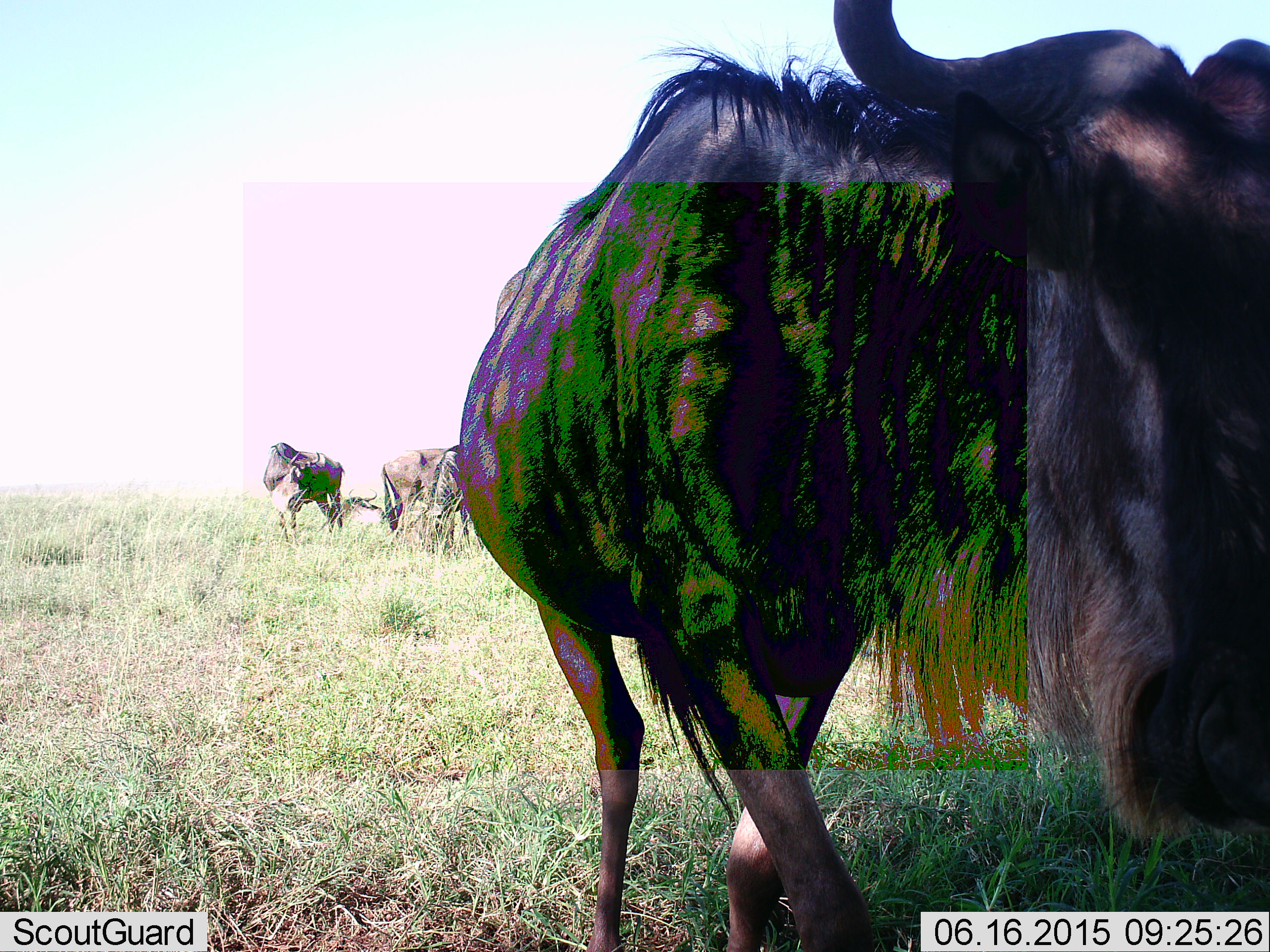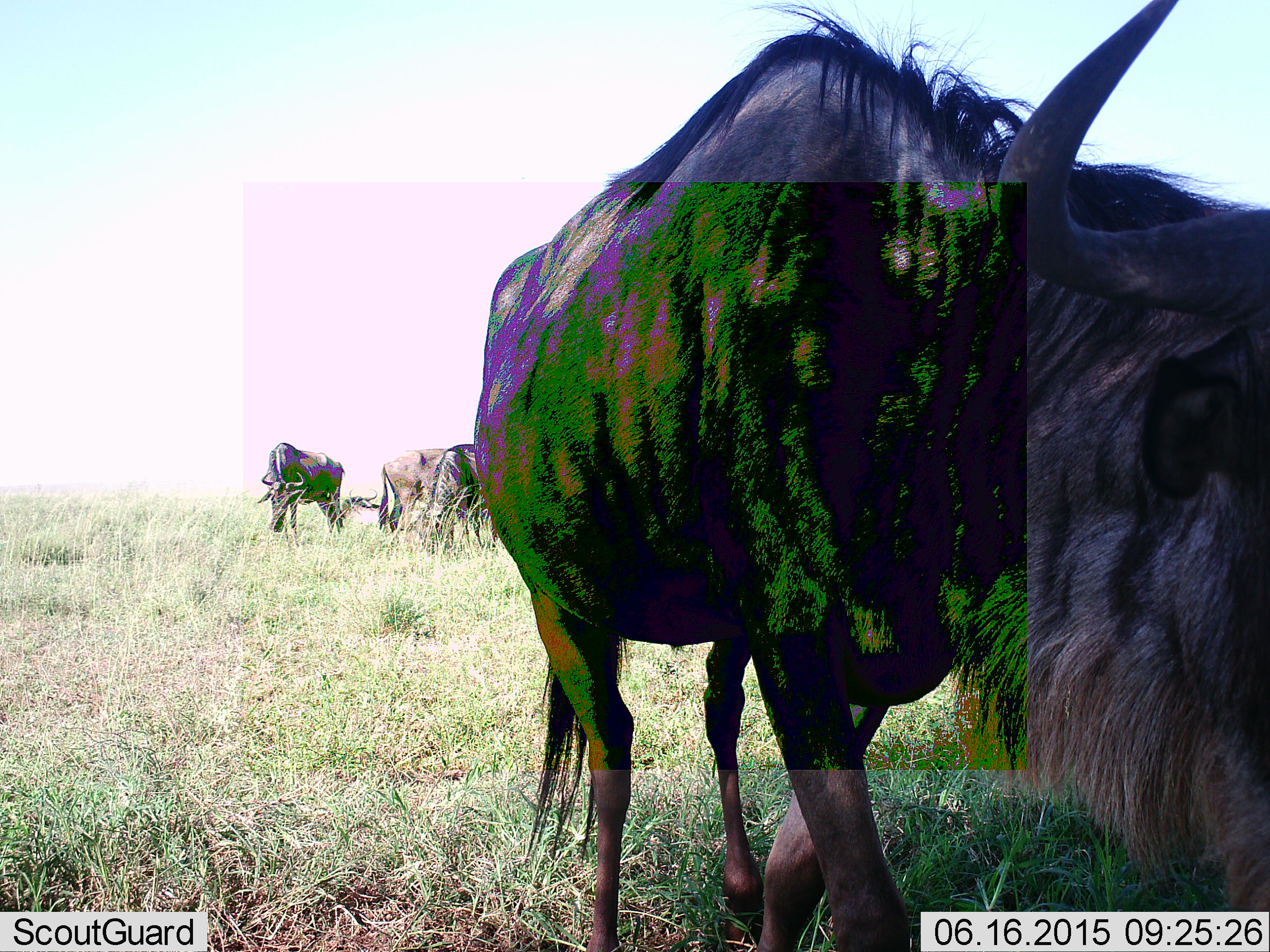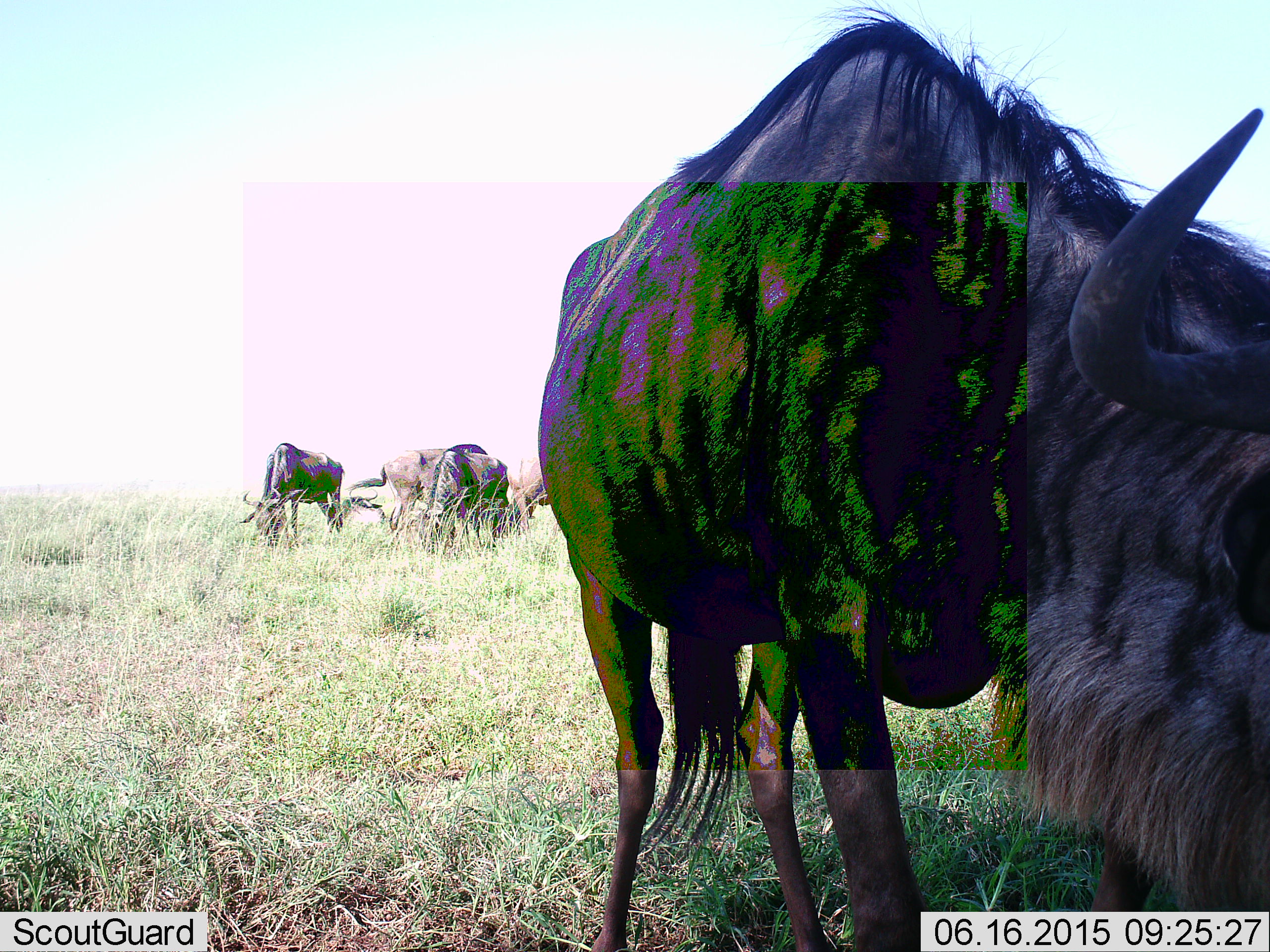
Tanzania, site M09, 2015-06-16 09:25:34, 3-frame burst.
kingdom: Animalia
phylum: Chordata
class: Mammalia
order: Artiodactyla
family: Bovidae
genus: Connochaetes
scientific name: Connochaetes taurinus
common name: blue wildebeest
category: wildebeest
Wildebeest (blue wildebeest) (Connochaetes taurinus), count 5. Behavior (volunteer vote fractions): standing 70%, resting 0%, moving 50%, interacting 0%. Young present (vote fraction): 0%. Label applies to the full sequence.